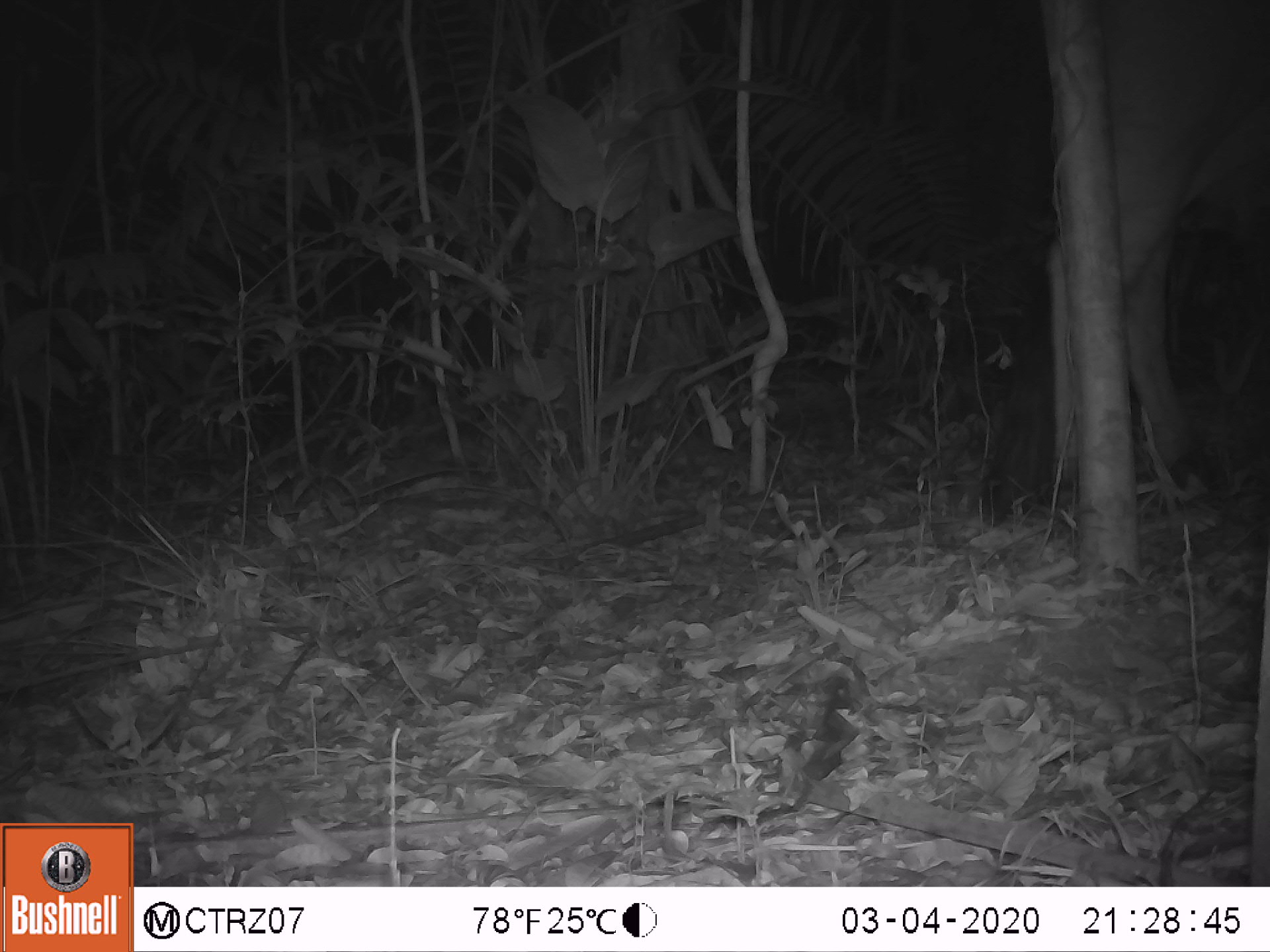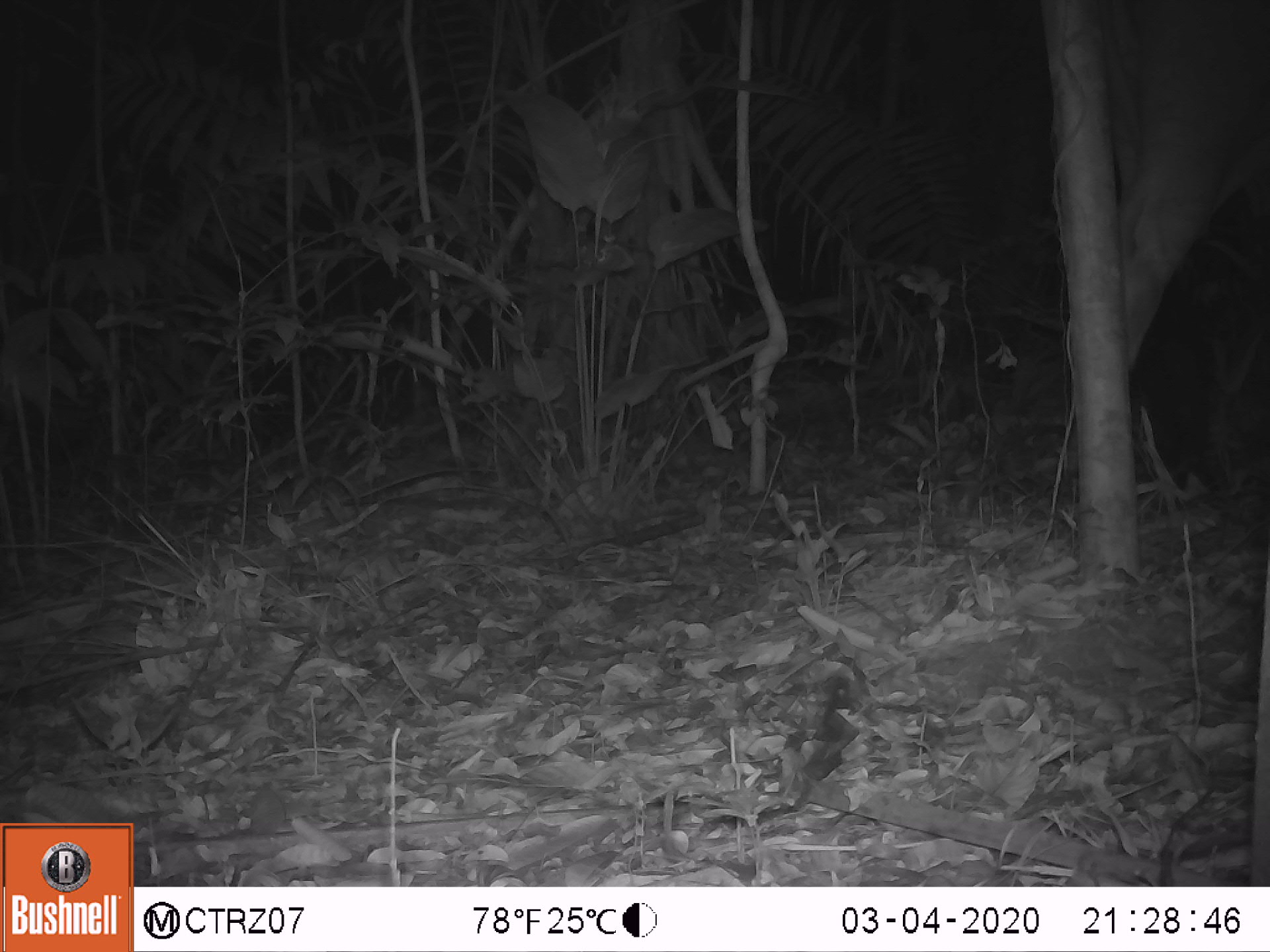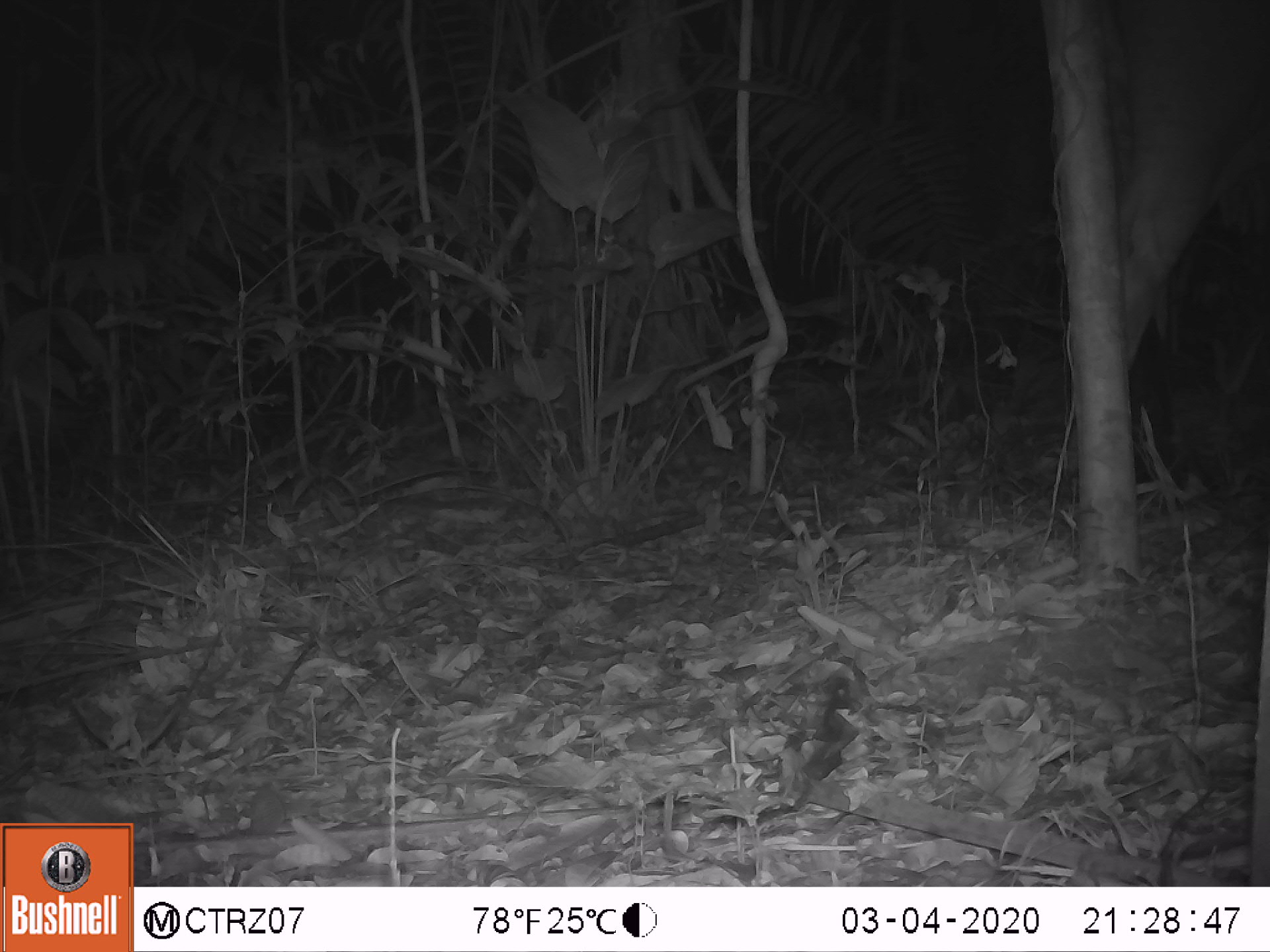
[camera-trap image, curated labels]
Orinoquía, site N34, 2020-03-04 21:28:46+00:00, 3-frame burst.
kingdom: Animalia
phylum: Chordata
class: Mammalia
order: Artiodactyla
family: Bovidae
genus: Bos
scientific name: Bos taurus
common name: cow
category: cattle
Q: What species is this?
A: Cattle (cow) (Bos taurus).